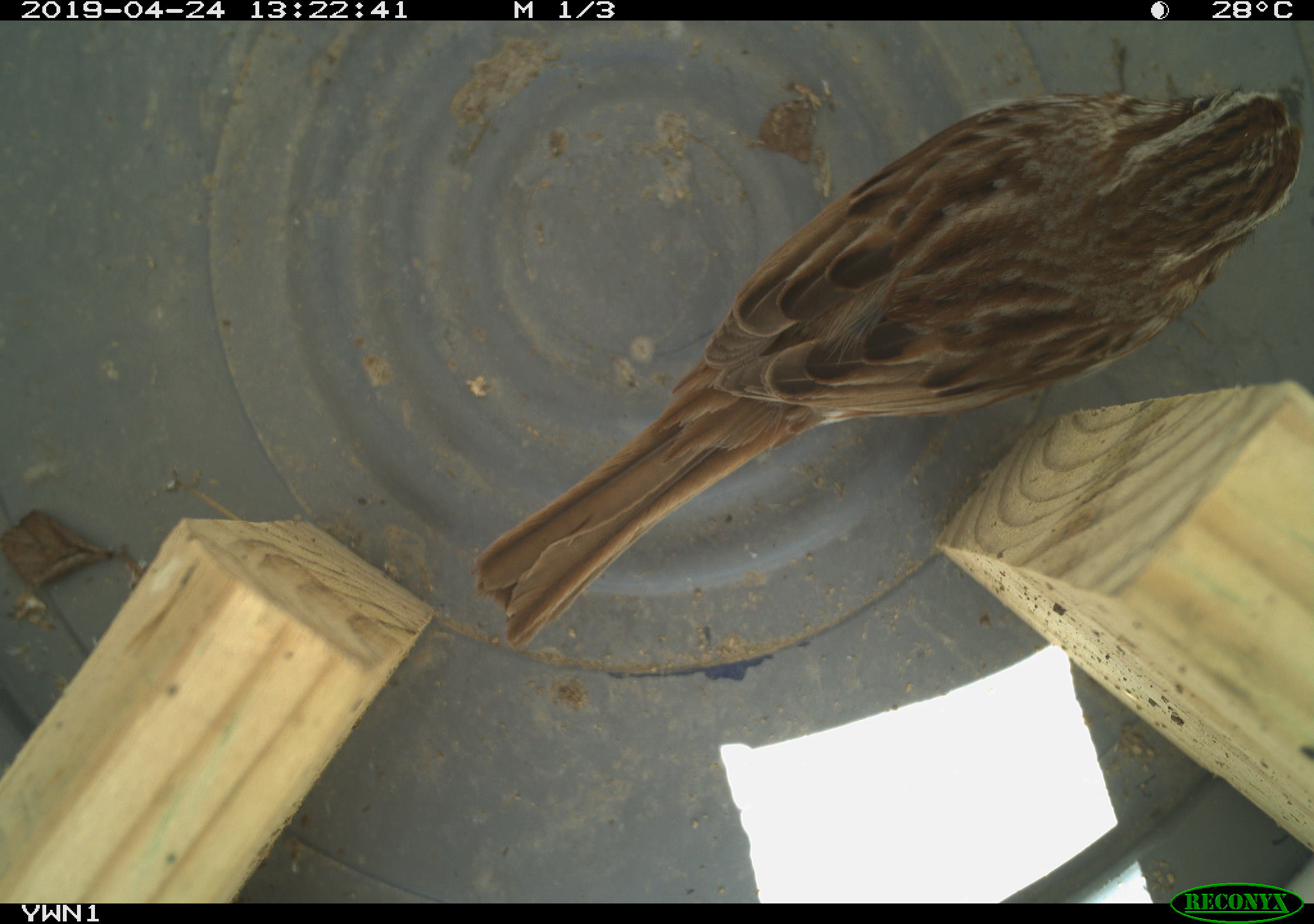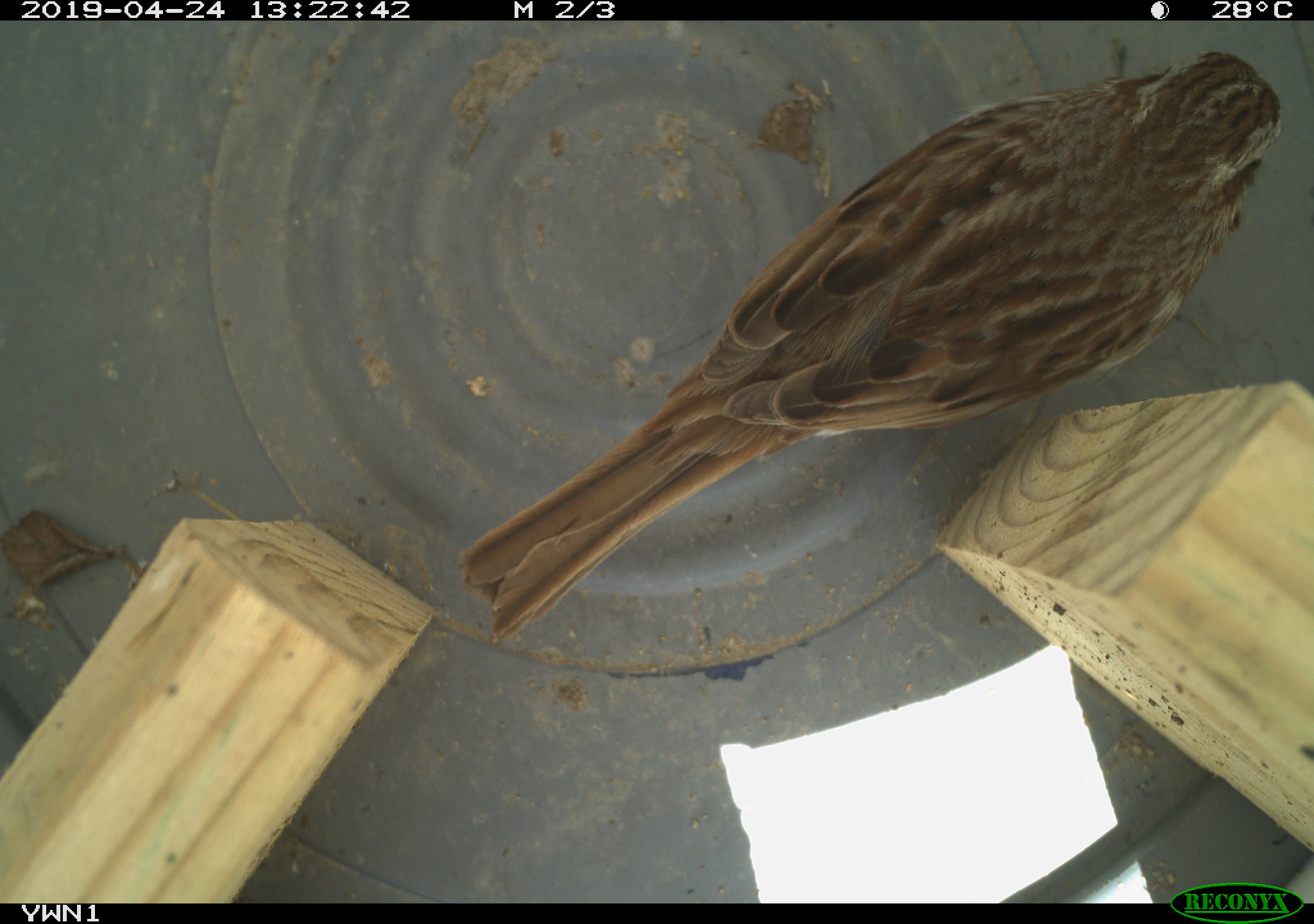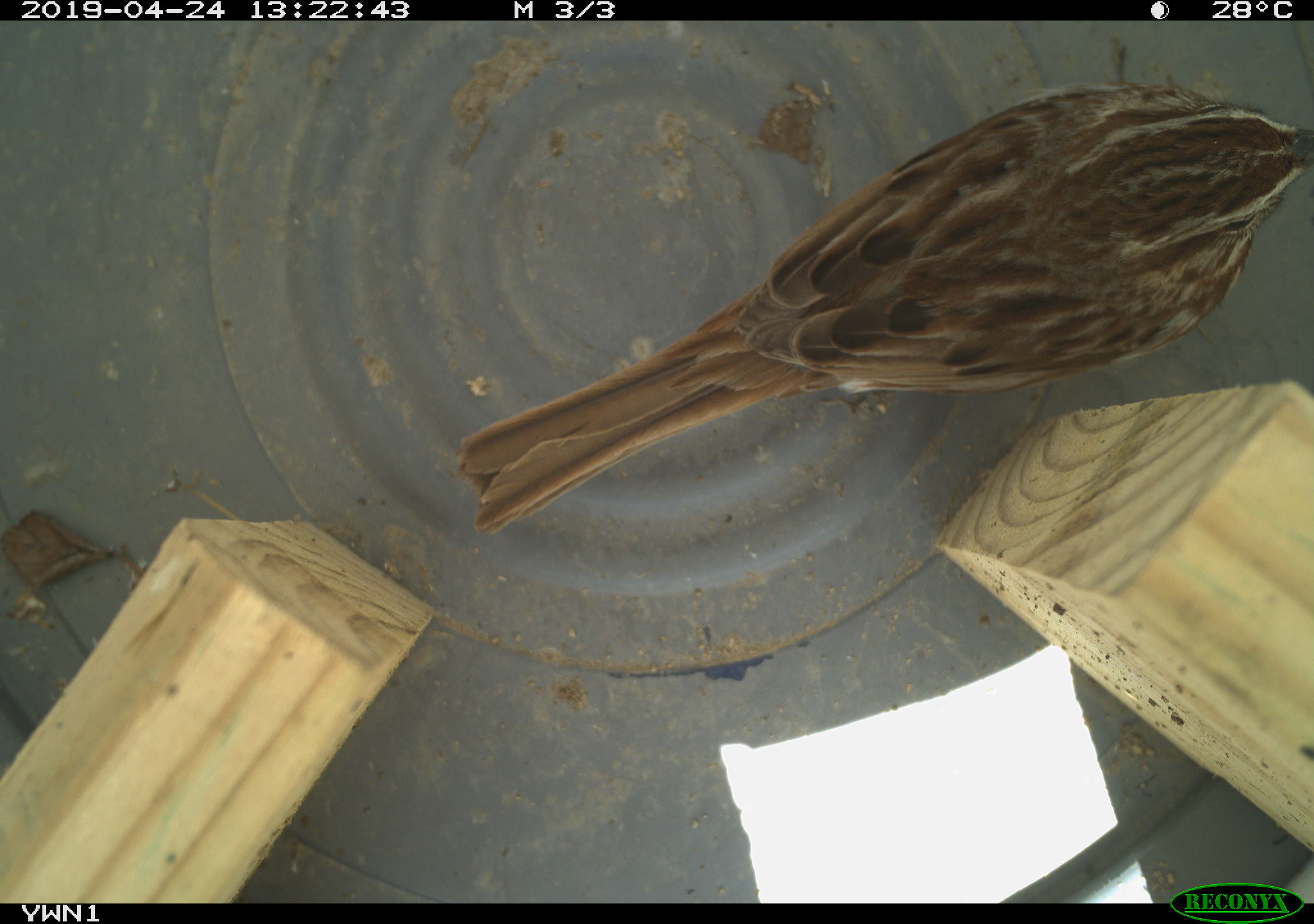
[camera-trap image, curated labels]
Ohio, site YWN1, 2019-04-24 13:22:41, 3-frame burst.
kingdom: Animalia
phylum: Chordata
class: Aves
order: Passeriformes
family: Passerellidae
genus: Melospiza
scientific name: Melospiza melodia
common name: song sparrow